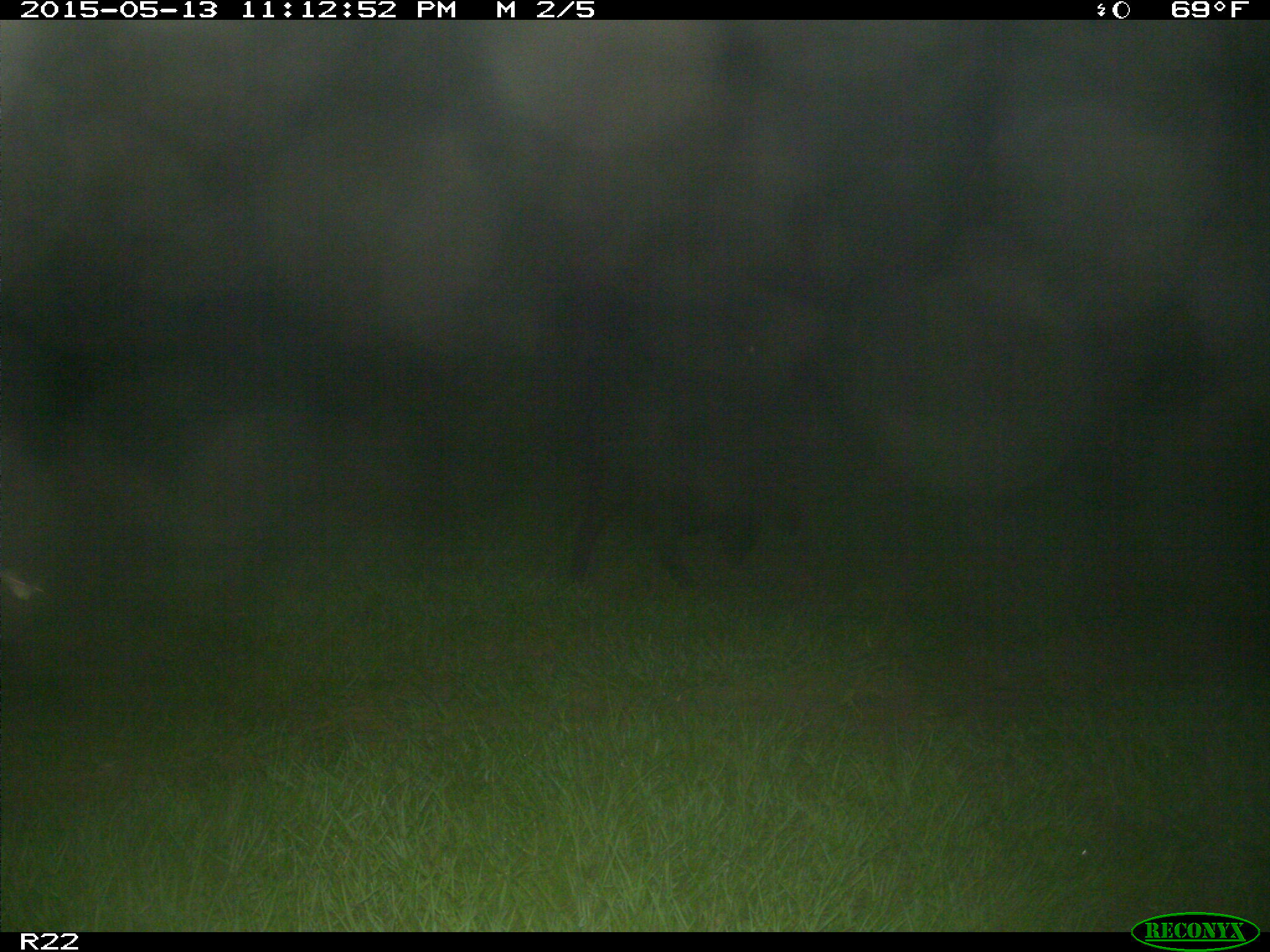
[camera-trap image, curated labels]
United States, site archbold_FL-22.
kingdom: Animalia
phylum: Chordata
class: Mammalia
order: Artiodactyla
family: Suidae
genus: Sus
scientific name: Sus scrofa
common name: wild boar